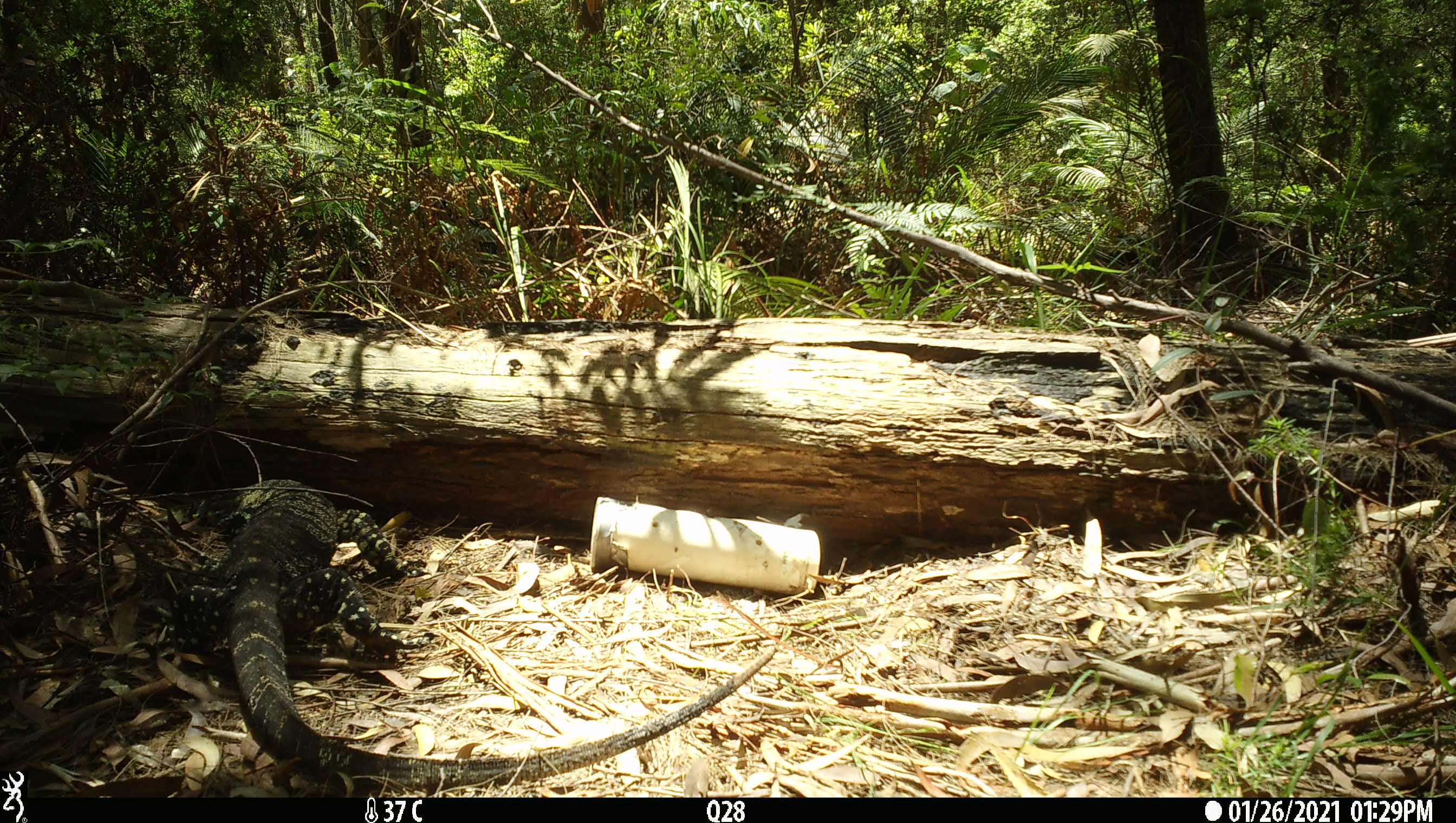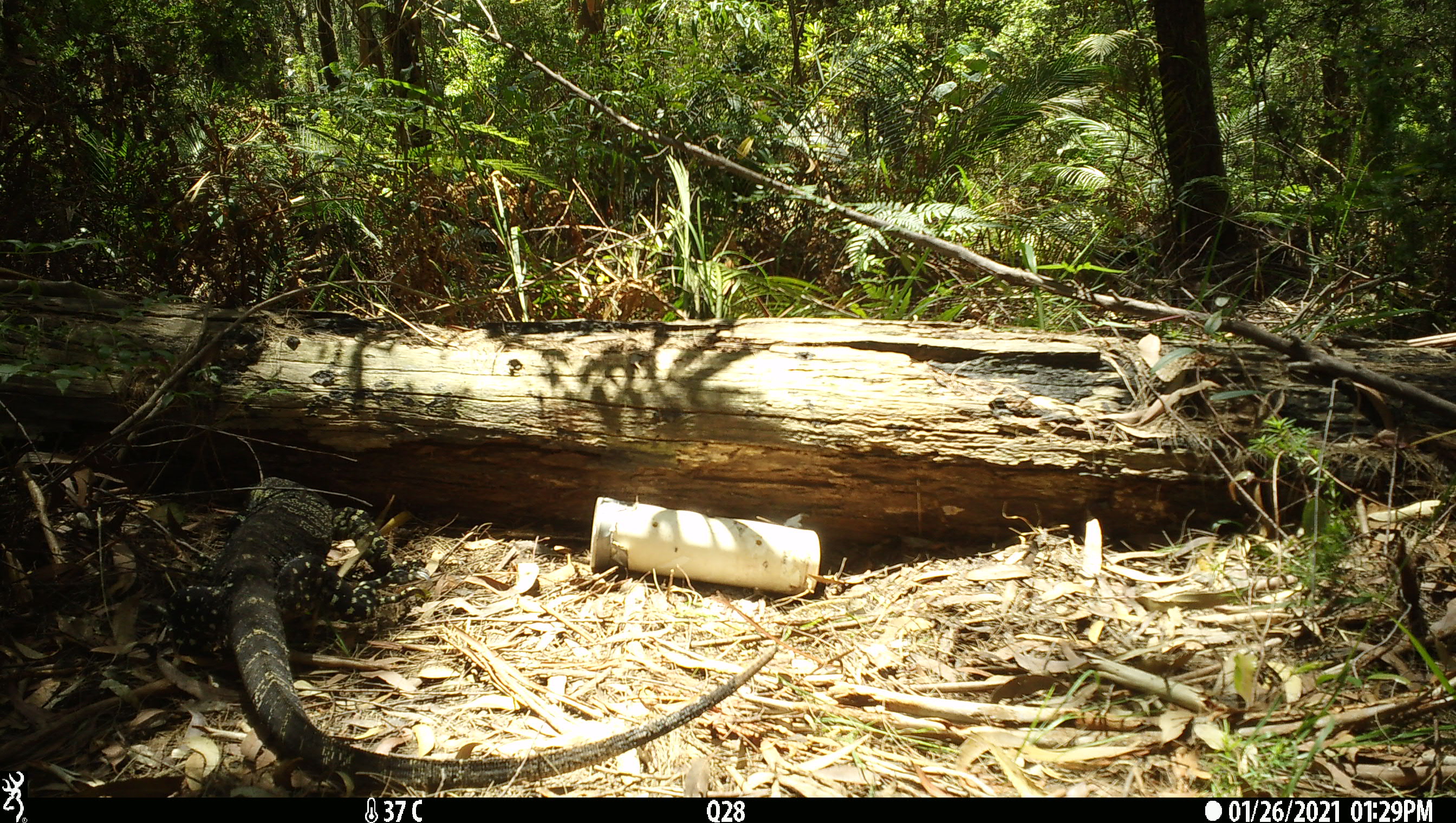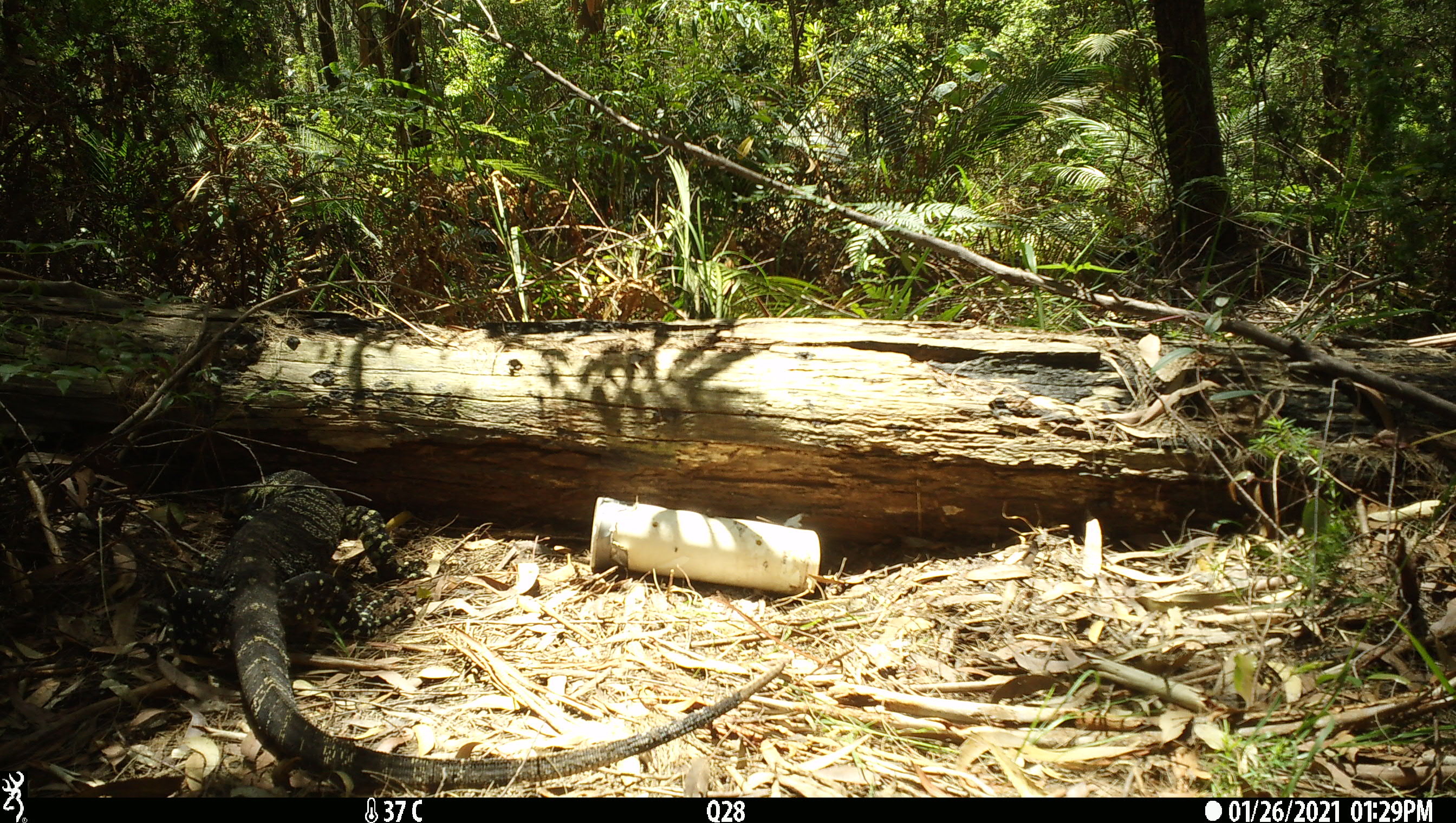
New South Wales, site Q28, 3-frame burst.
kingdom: Animalia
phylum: Chordata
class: Reptilia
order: Squamata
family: Varanidae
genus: Varanus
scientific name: Varanus varius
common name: lace monitor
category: goanna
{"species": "goanna (lace monitor) (Varanus varius)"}